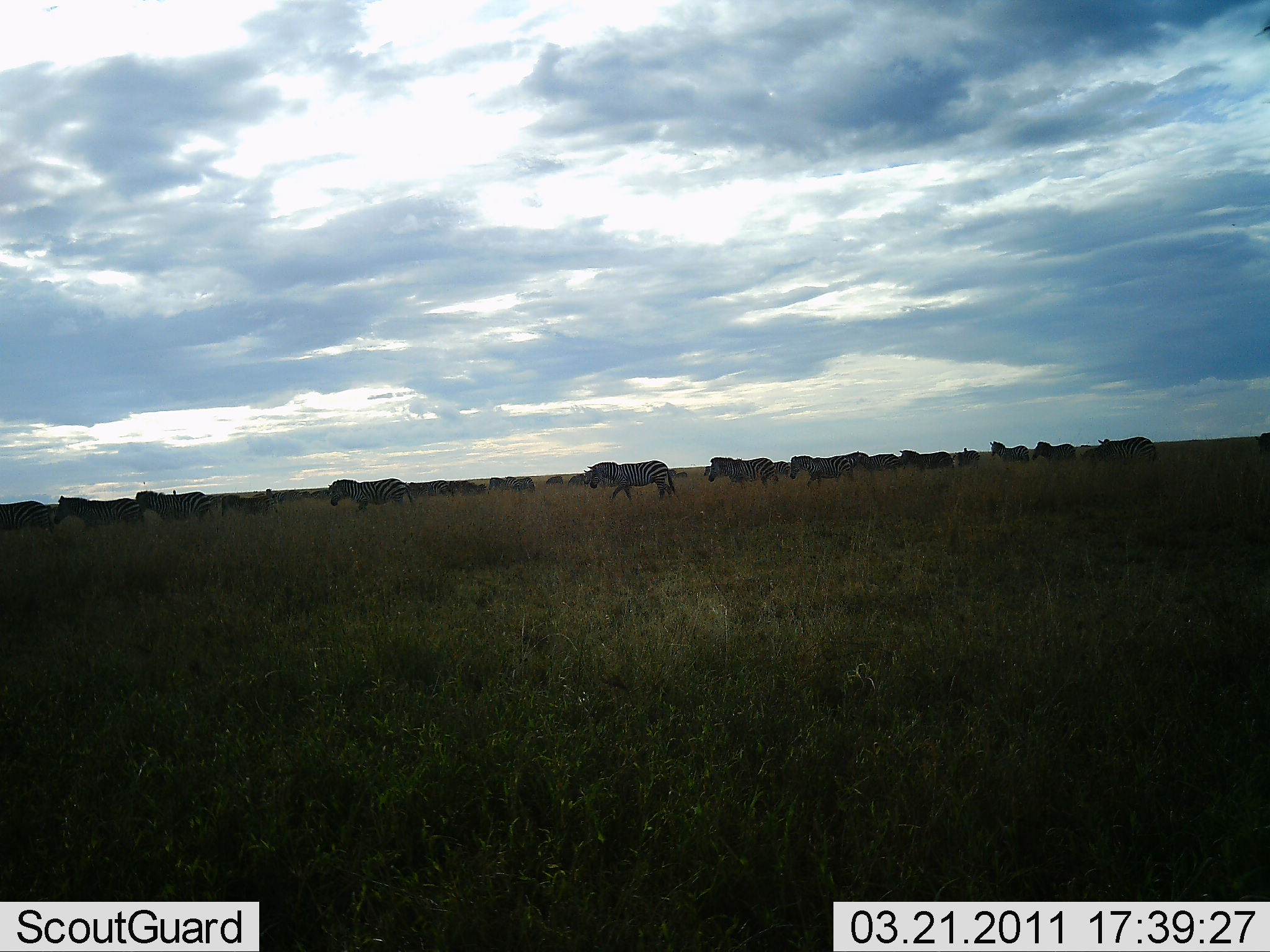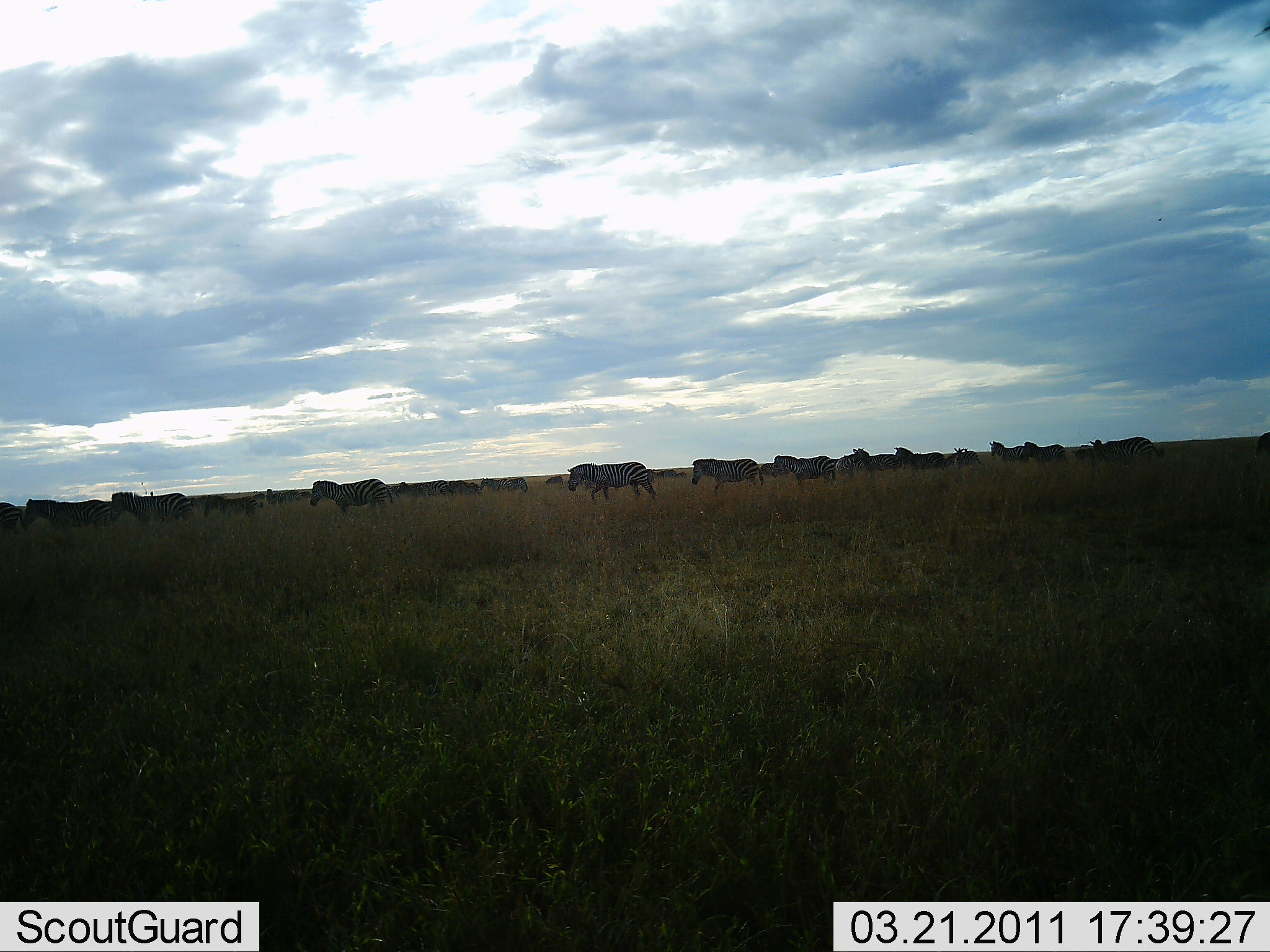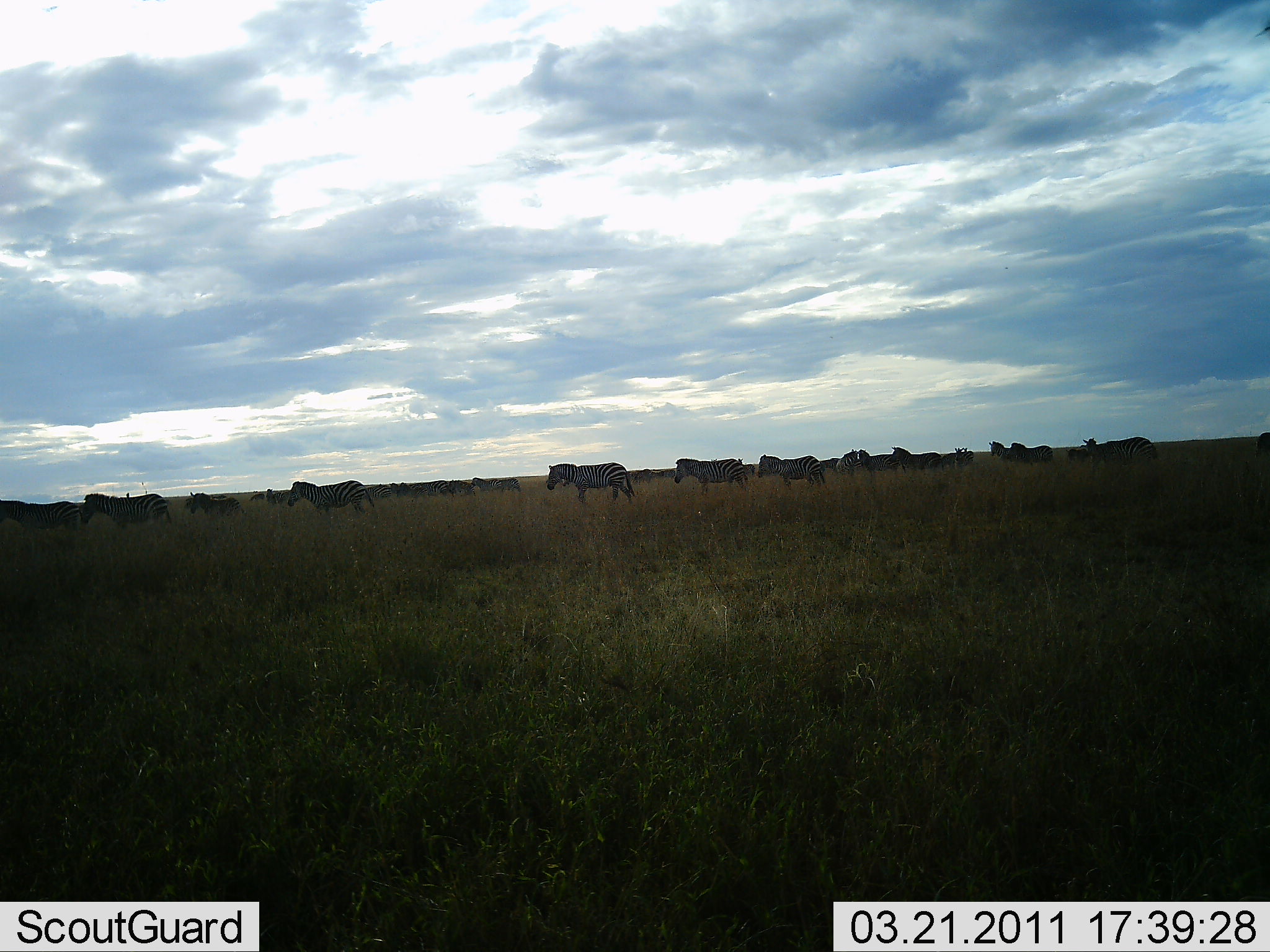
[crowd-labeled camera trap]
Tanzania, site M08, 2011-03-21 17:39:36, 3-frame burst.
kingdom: Animalia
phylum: Chordata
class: Mammalia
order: Perissodactyla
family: Equidae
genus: Equus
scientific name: Equus quagga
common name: plains zebra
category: zebra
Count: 11-50.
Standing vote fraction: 0%.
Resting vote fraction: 0%.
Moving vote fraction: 100%.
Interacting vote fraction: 0%.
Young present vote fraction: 0%.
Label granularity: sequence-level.